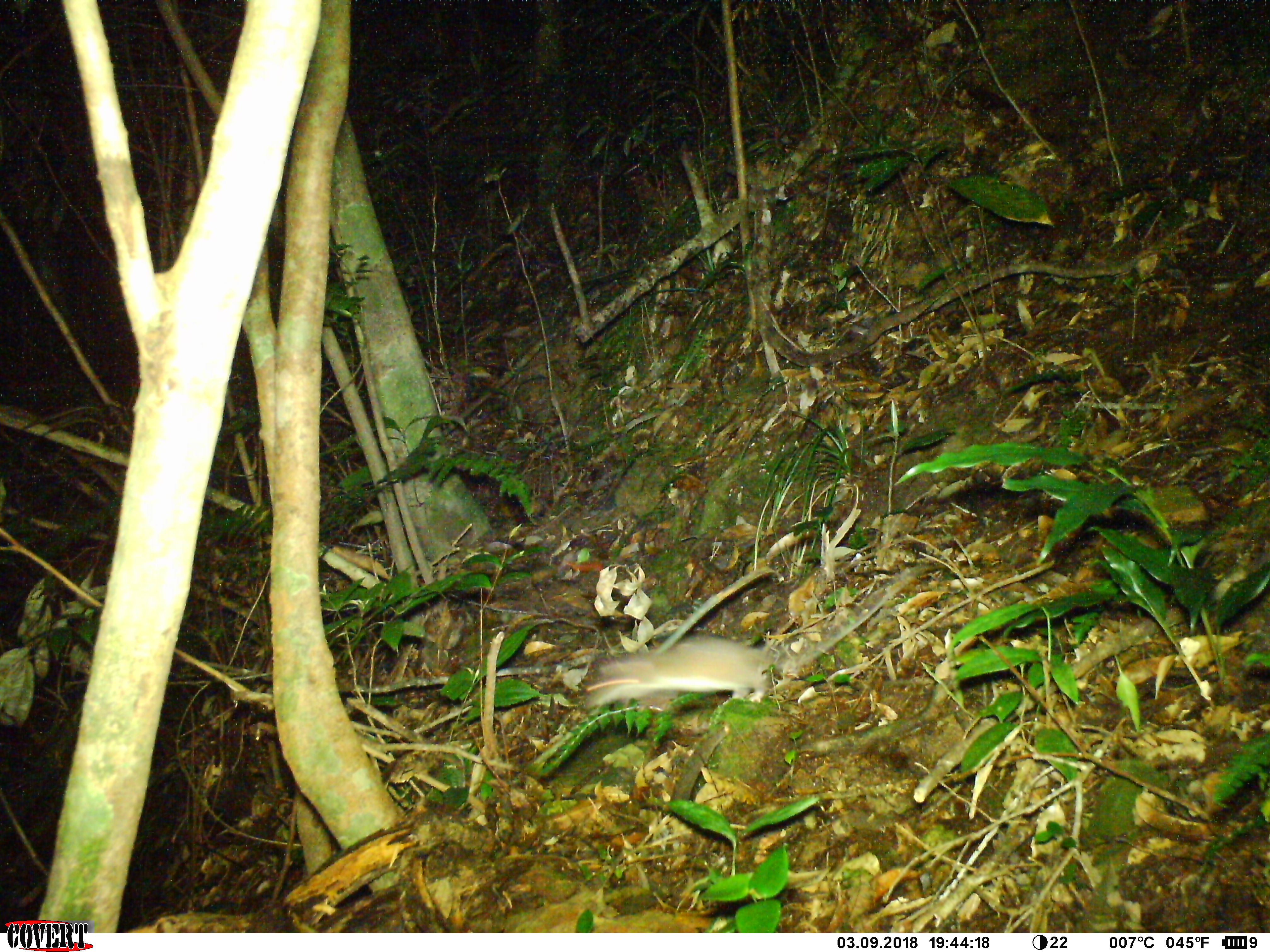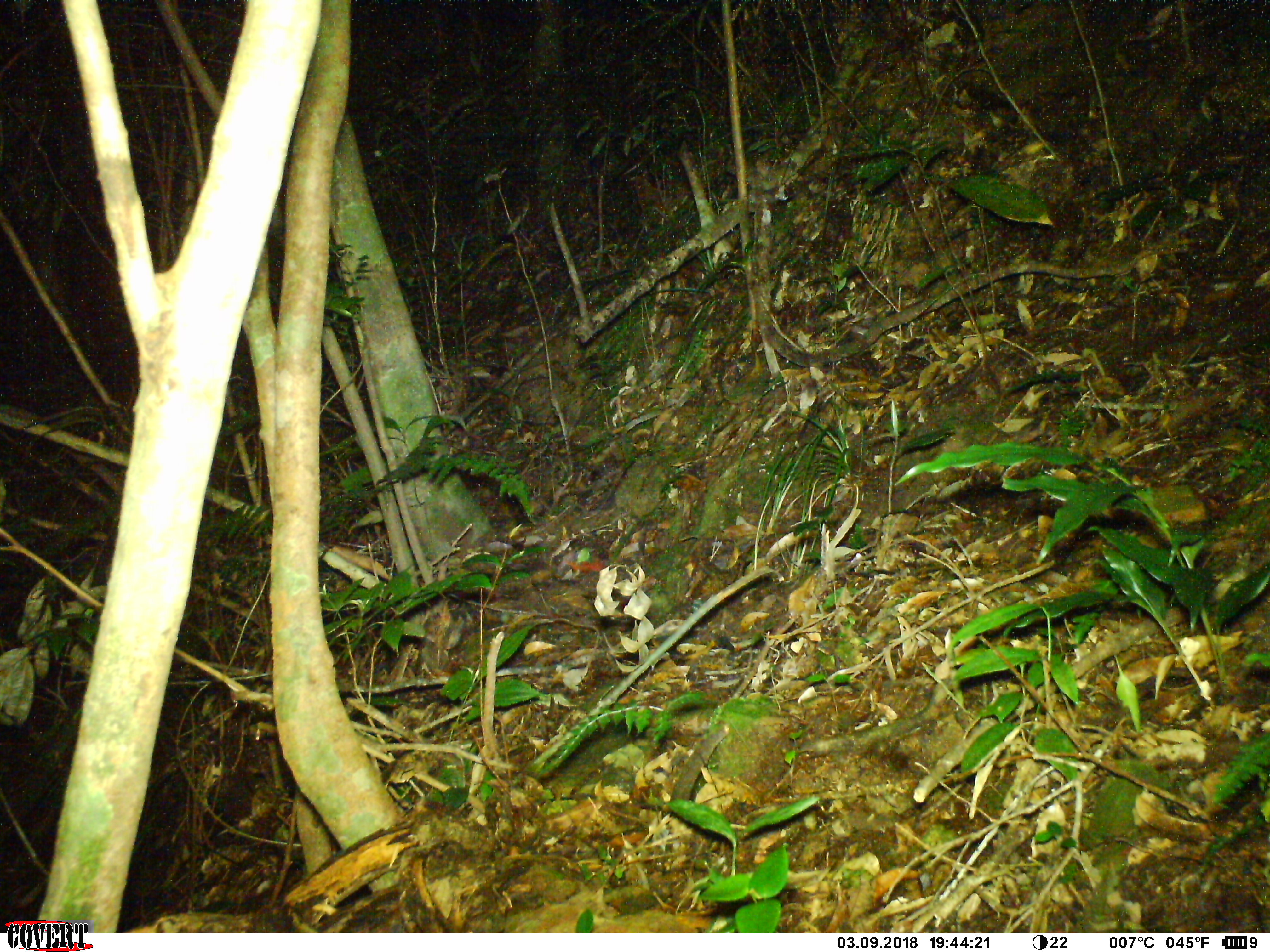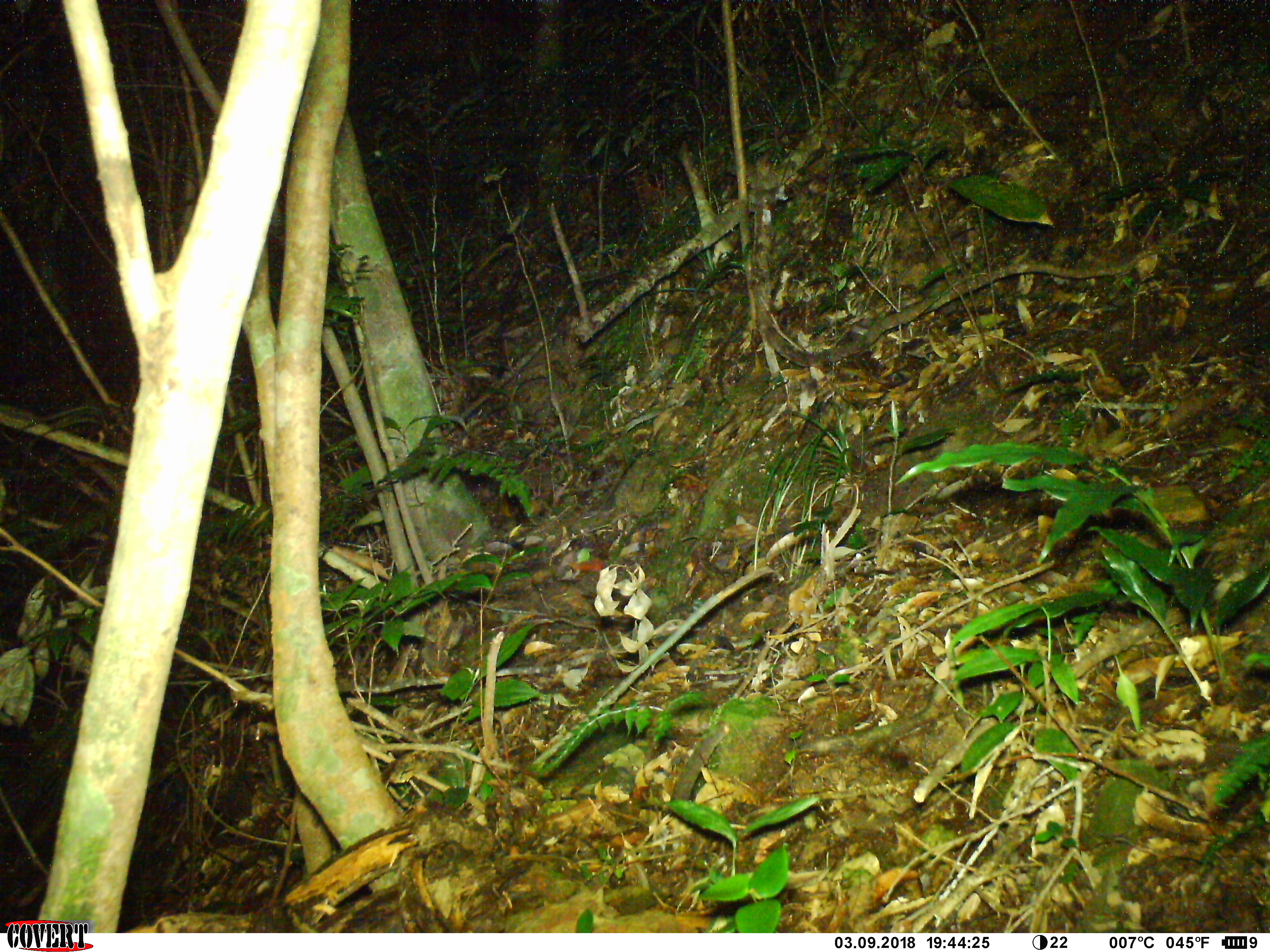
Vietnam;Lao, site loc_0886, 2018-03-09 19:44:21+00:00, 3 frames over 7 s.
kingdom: Animalia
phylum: Chordata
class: Mammalia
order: Rodentia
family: Muridae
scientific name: Muridae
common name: old-world mice and rats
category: unidentified murid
Unidentified murid (old-world mice and rats) (Muridae). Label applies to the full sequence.